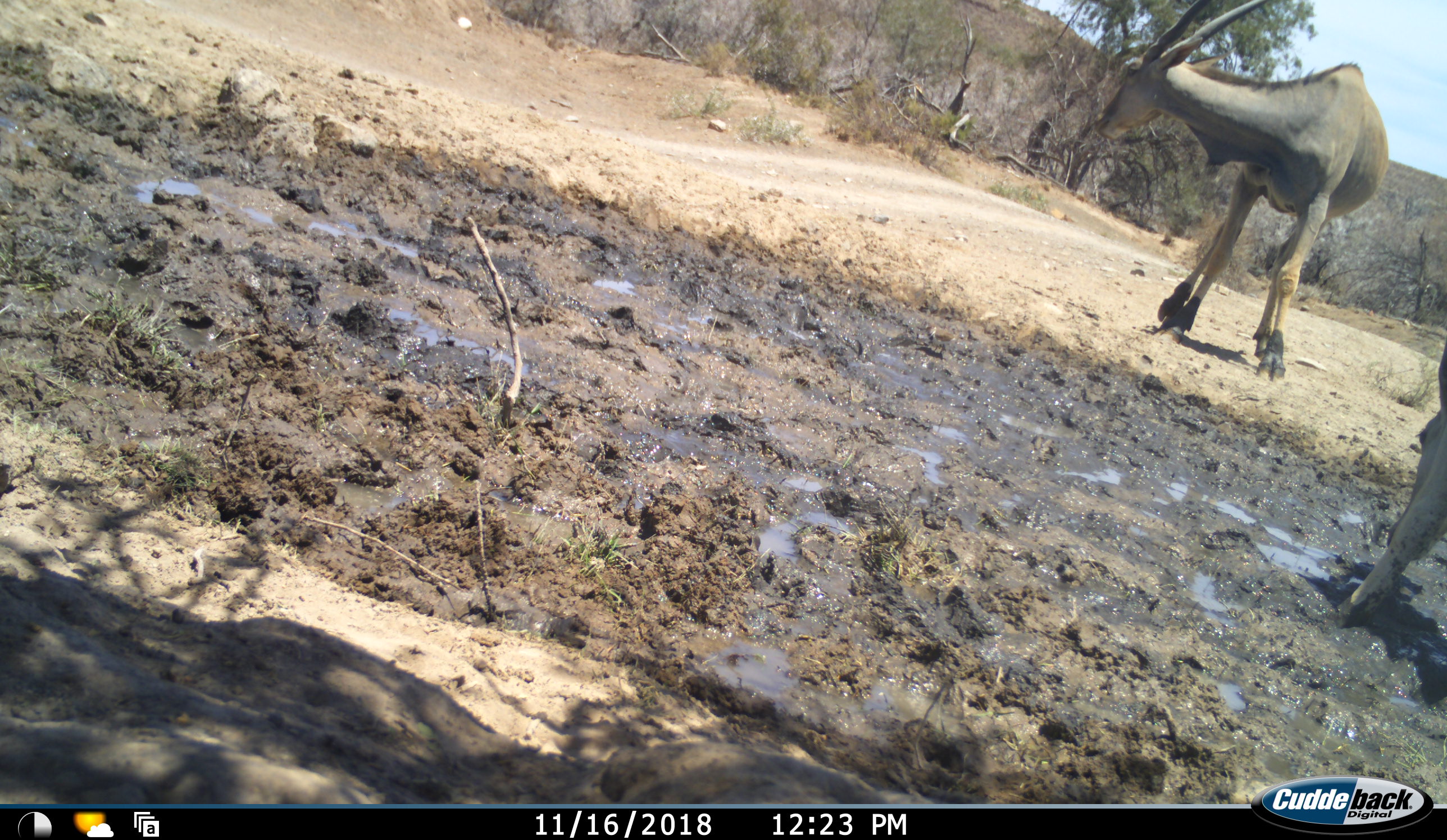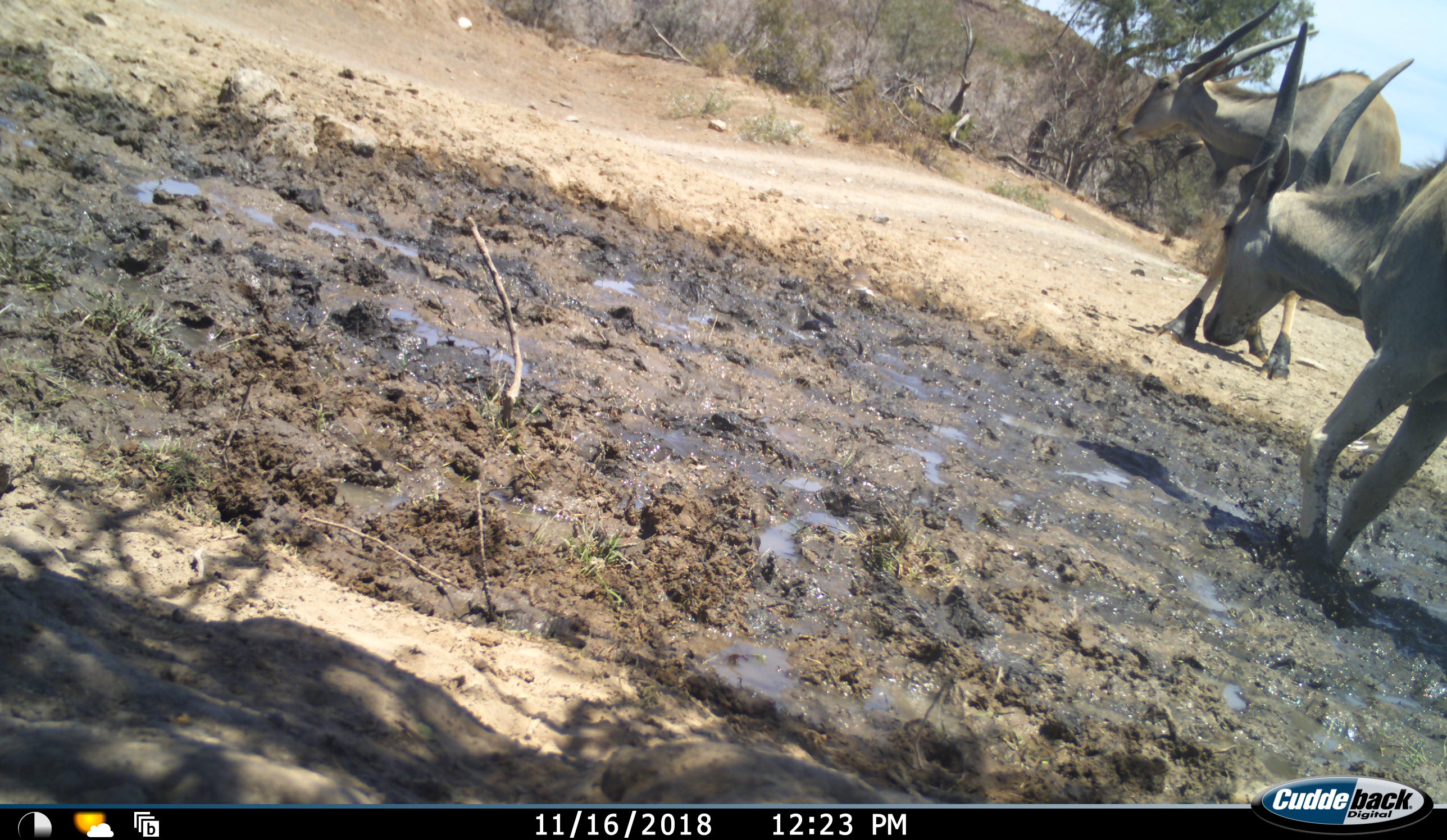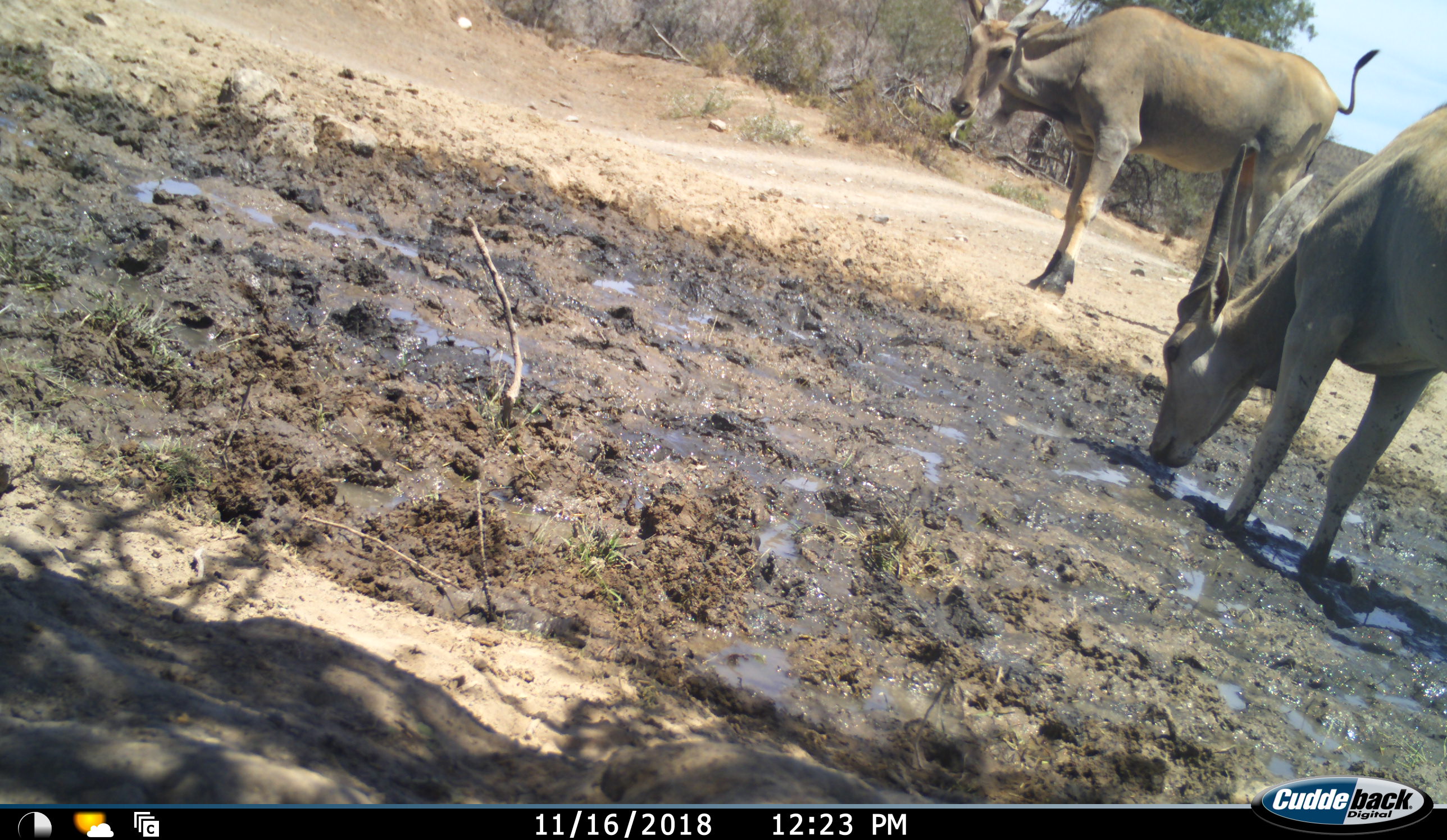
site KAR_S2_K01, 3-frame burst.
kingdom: Animalia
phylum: Chordata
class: Mammalia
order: Artiodactyla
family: Bovidae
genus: Tragelaphus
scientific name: Tragelaphus oryx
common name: eland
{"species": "eland (Tragelaphus oryx)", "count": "2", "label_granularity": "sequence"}